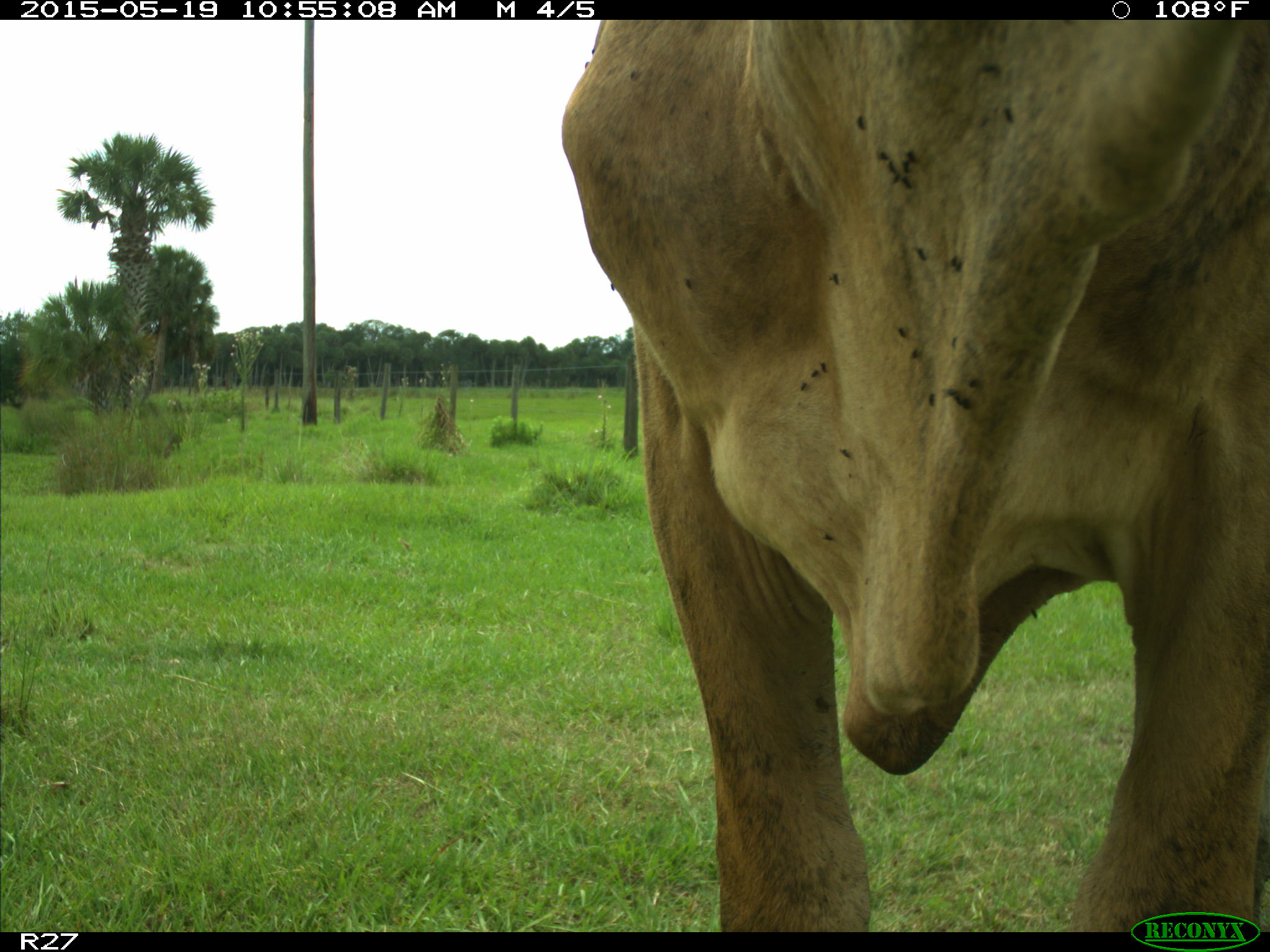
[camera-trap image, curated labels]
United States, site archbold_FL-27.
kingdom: Animalia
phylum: Chordata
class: Mammalia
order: Artiodactyla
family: Bovidae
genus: Bos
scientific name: Bos taurus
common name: domestic cow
Bos taurus (domestic cow).